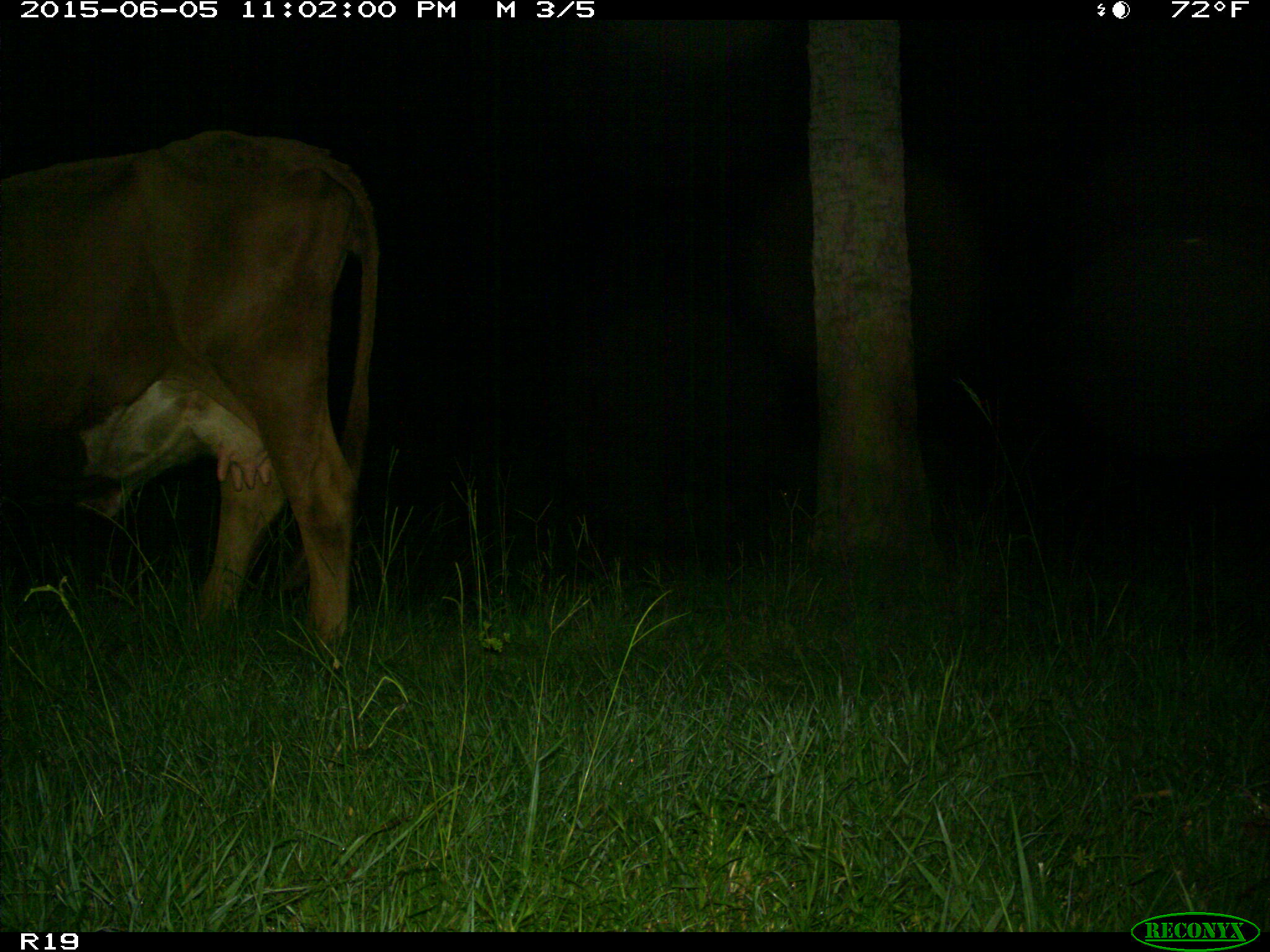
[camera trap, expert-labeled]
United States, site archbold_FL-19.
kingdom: Animalia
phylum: Chordata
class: Mammalia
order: Artiodactyla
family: Bovidae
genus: Bos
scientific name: Bos taurus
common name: domestic cow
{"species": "Bos taurus (domestic cow)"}